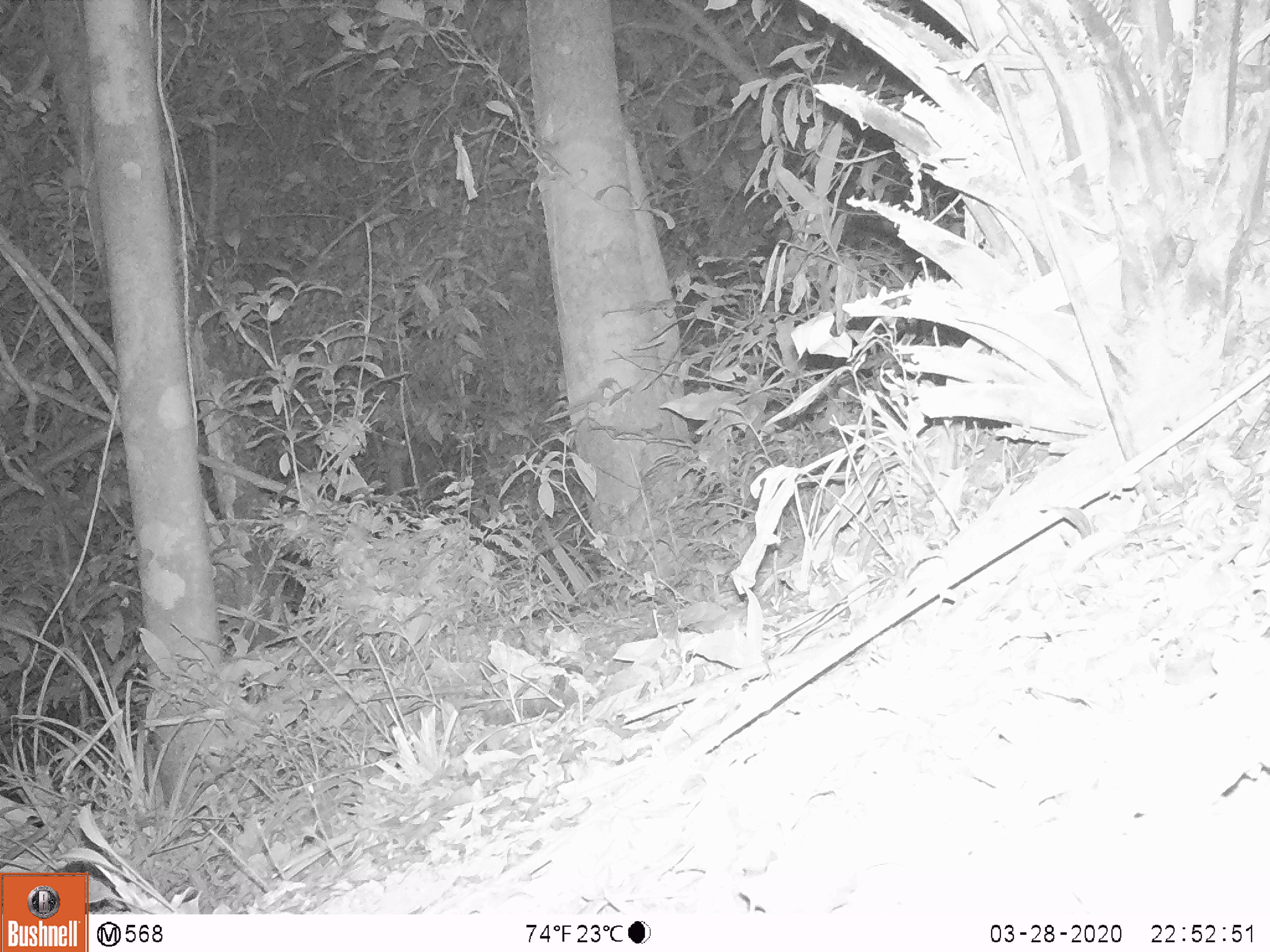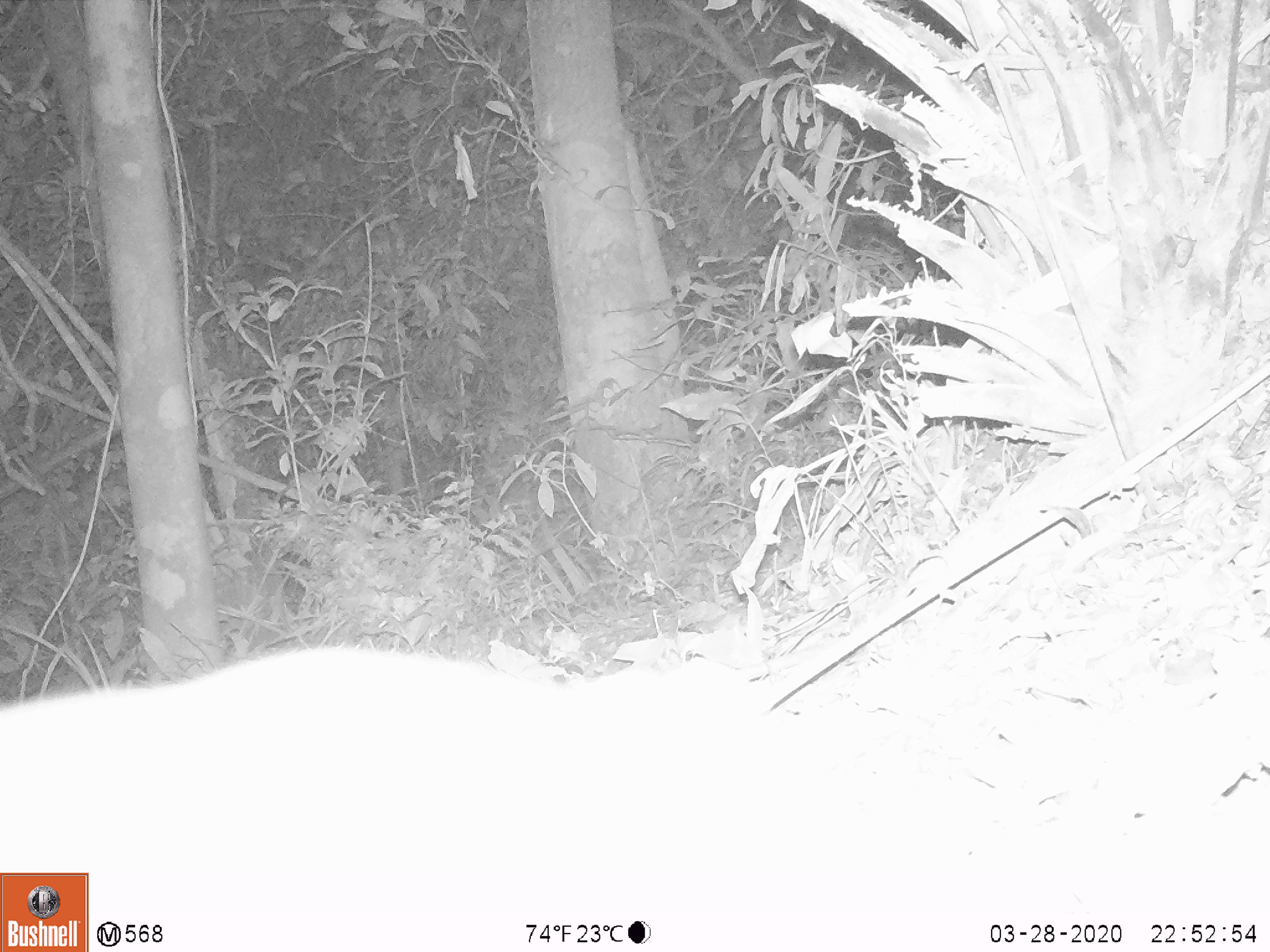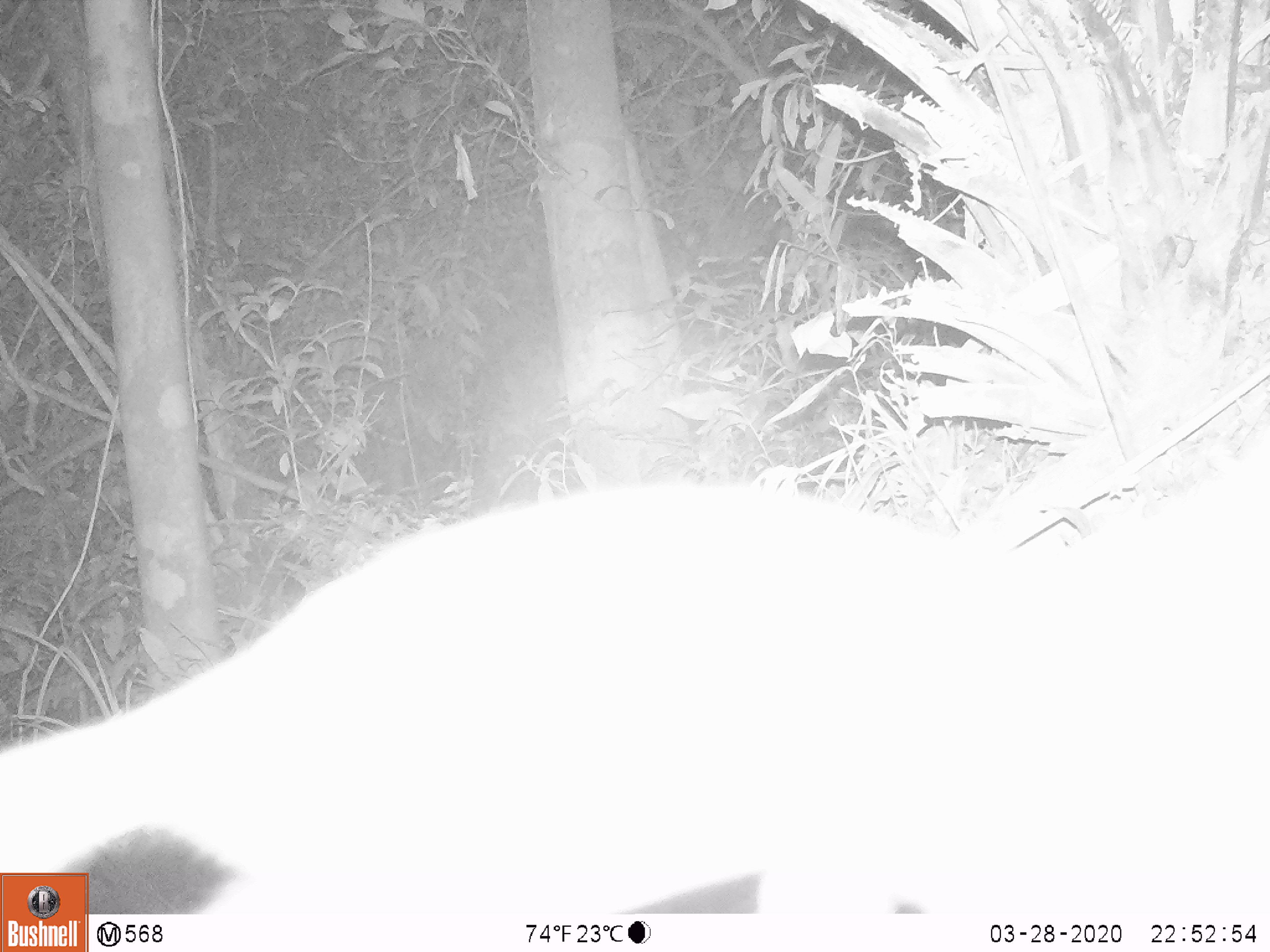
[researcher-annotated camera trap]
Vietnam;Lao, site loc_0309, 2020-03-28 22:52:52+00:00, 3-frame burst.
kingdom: Animalia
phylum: Chordata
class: Mammalia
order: Carnivora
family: Mustelidae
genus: Melogale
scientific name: Melogale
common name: ferret badger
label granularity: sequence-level